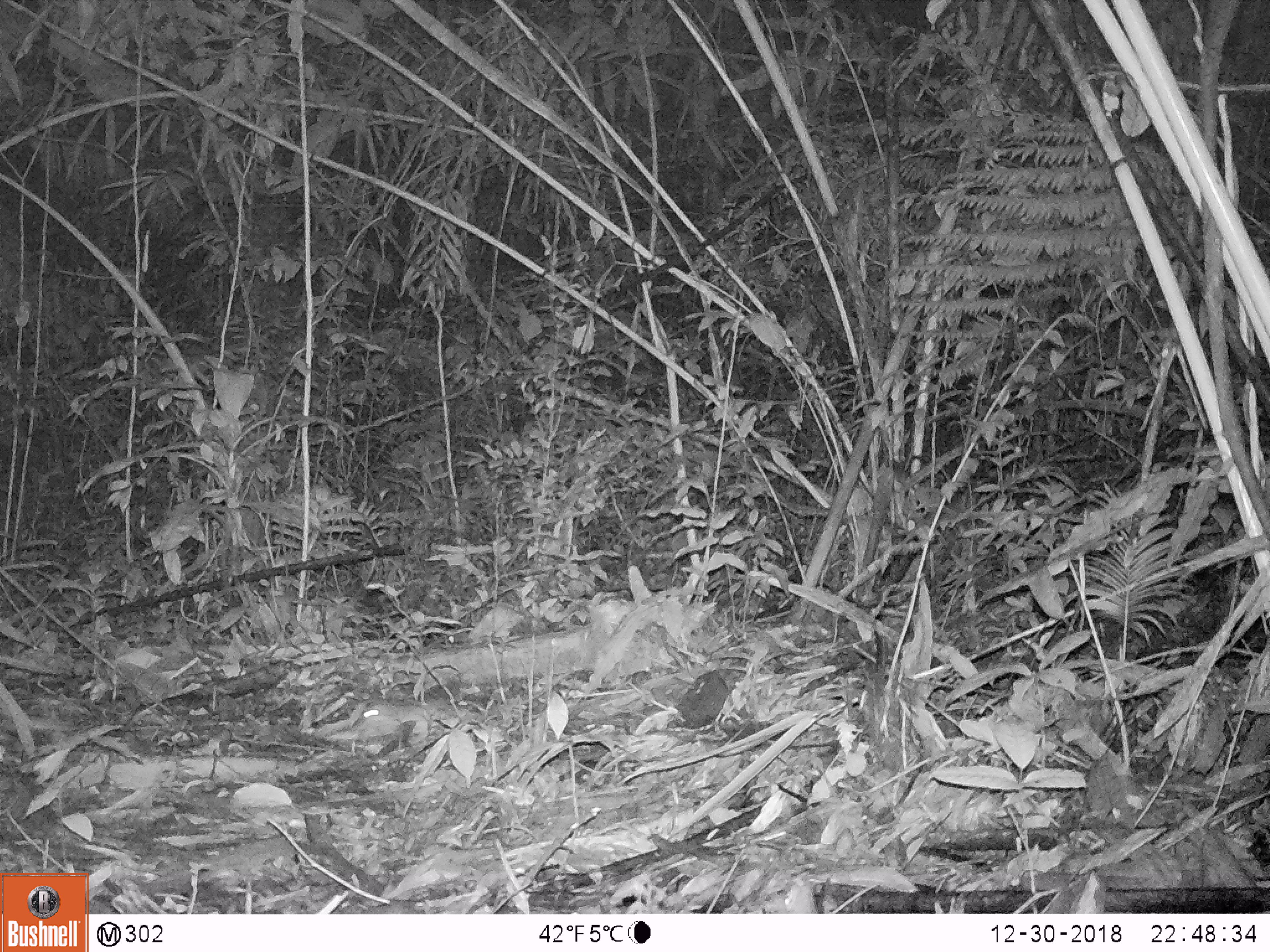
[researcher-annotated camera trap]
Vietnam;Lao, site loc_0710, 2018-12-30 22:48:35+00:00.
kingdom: Animalia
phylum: Chordata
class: Mammalia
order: Rodentia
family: Muridae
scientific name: Muridae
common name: old-world mice and rats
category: unidentified murid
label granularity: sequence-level